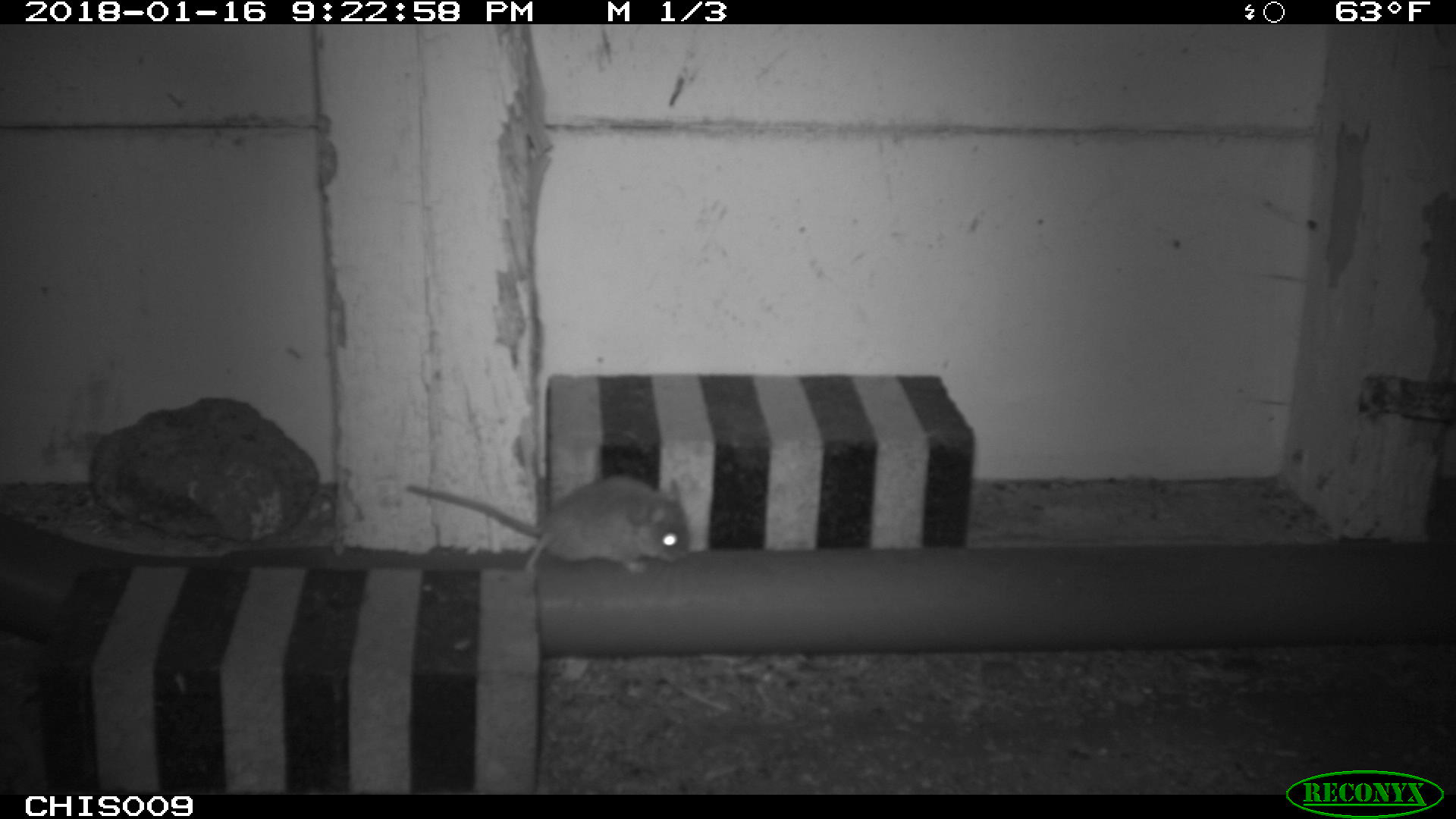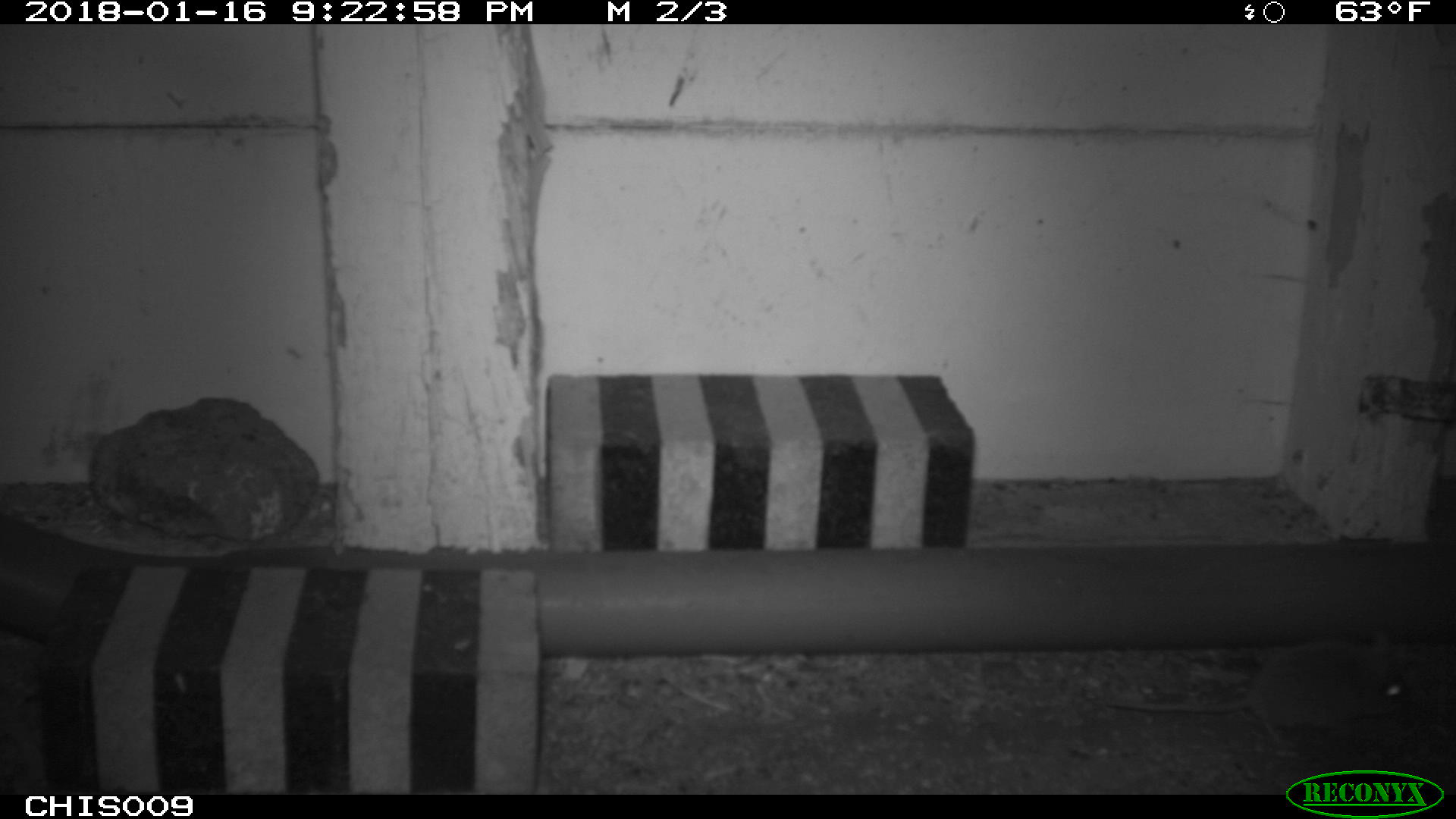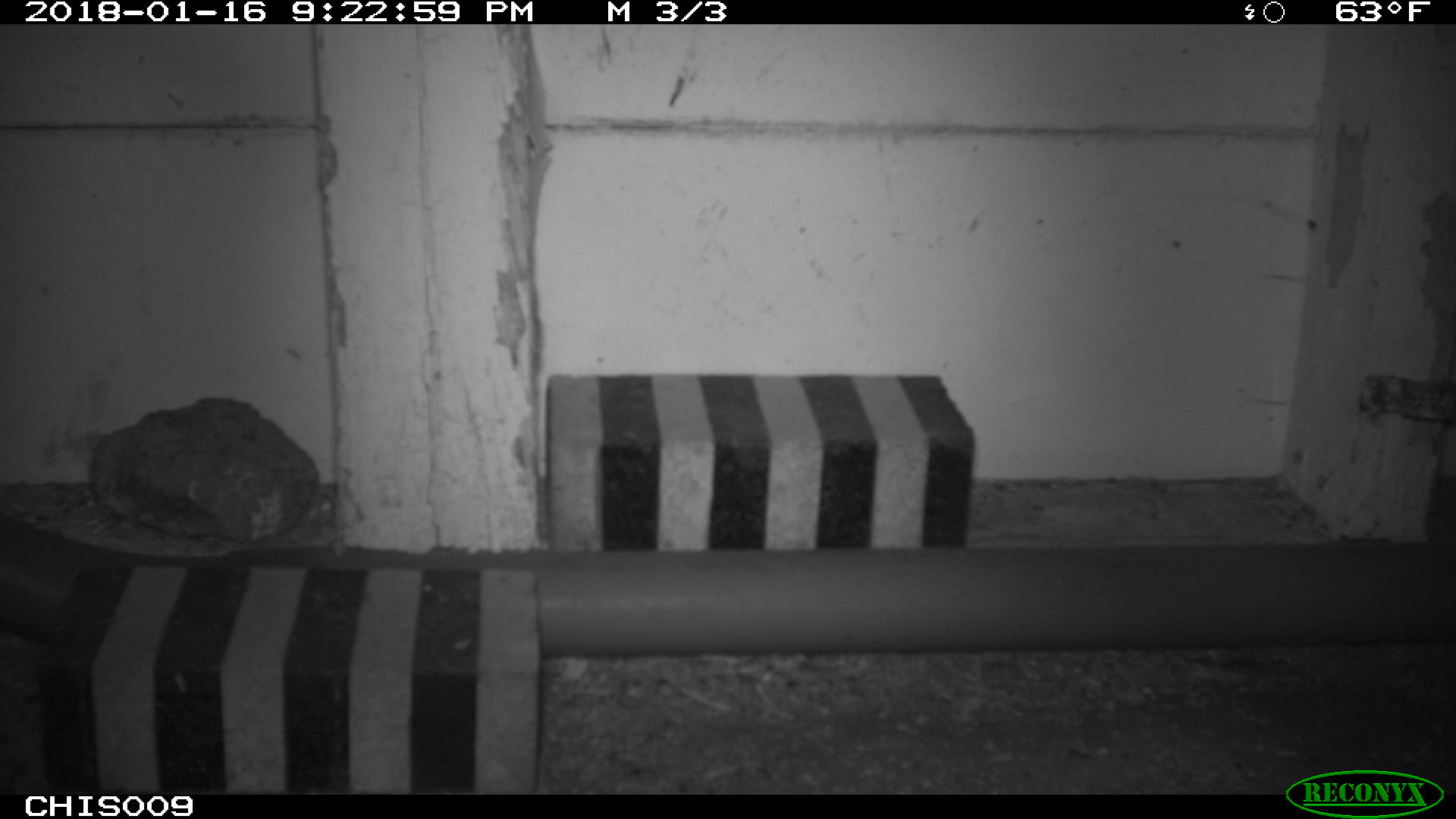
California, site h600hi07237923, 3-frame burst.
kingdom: Animalia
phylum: Chordata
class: Mammalia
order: Rodentia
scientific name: Rodentia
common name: rodent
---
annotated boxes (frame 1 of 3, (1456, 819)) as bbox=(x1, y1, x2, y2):
rodent: bbox=(404, 474, 691, 584)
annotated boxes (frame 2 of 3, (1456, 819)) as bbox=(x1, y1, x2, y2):
rodent: bbox=(1103, 644, 1414, 754)